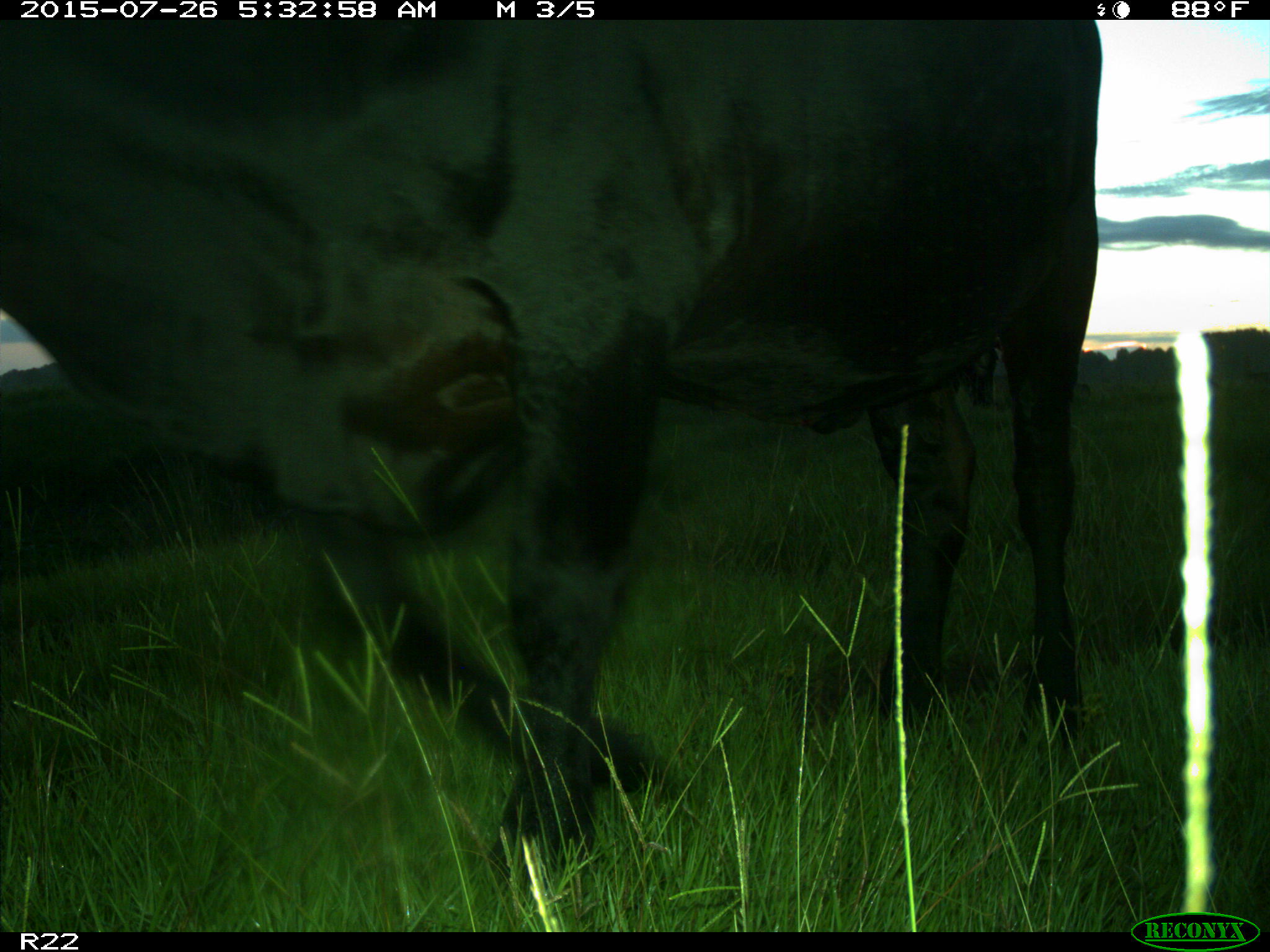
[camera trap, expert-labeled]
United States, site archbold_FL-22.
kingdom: Animalia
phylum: Chordata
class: Mammalia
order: Artiodactyla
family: Bovidae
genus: Bos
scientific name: Bos taurus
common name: domestic cow